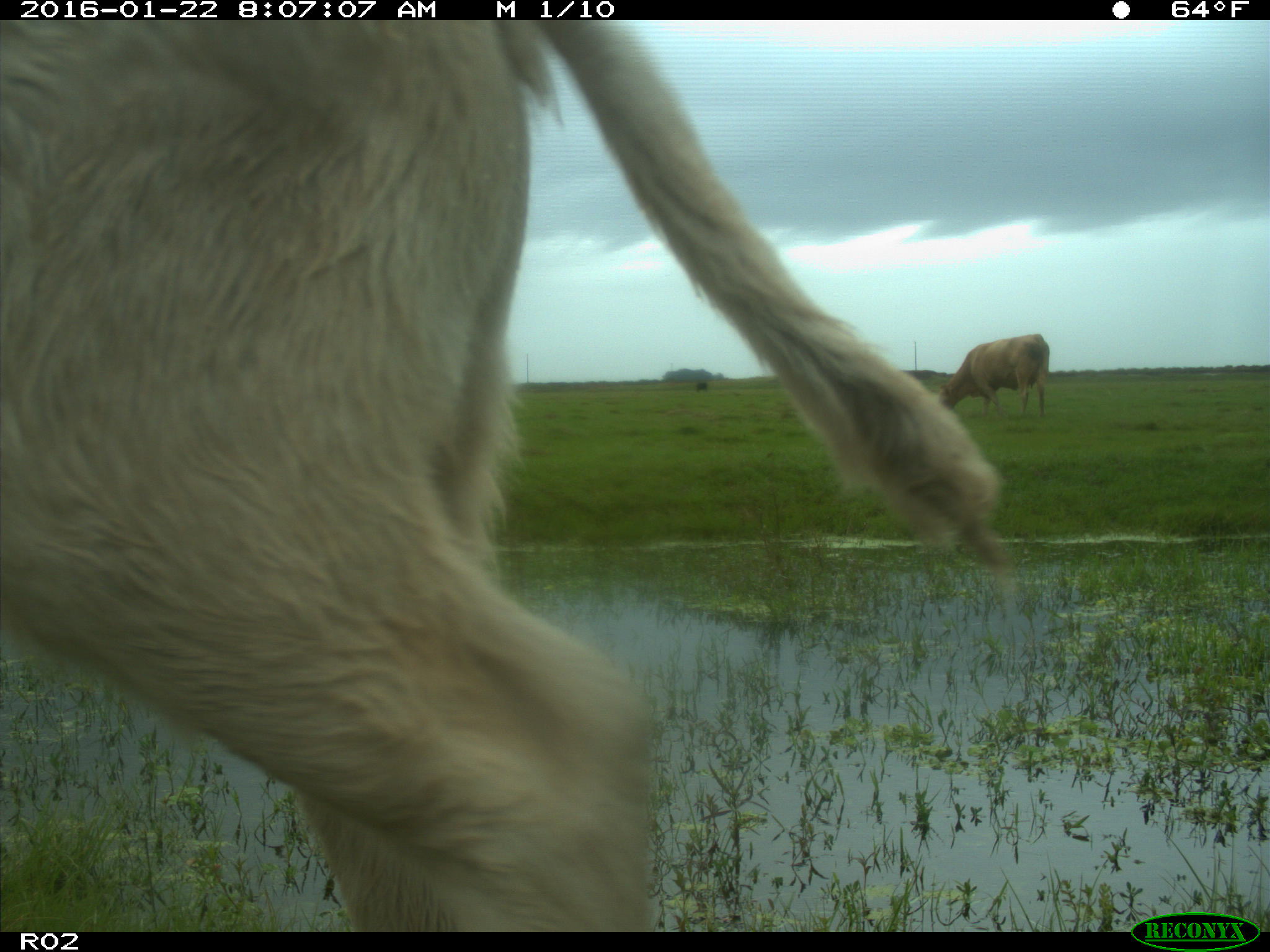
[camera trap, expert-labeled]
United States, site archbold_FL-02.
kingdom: Animalia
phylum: Chordata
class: Mammalia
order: Artiodactyla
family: Bovidae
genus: Bos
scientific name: Bos taurus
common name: domestic cow